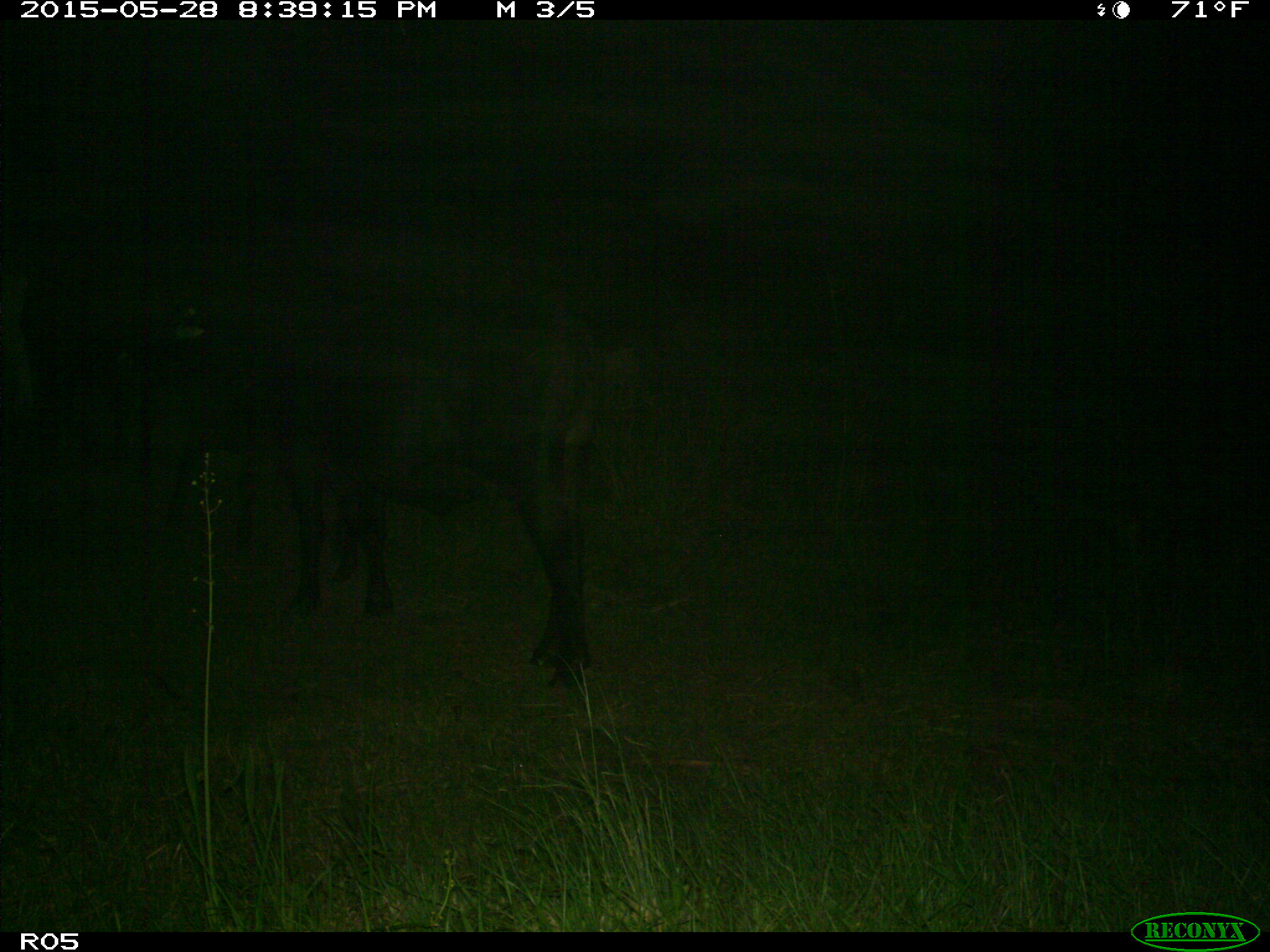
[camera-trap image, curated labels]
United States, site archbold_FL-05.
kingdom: Animalia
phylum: Chordata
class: Mammalia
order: Artiodactyla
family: Bovidae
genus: Bos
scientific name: Bos taurus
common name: domestic cow